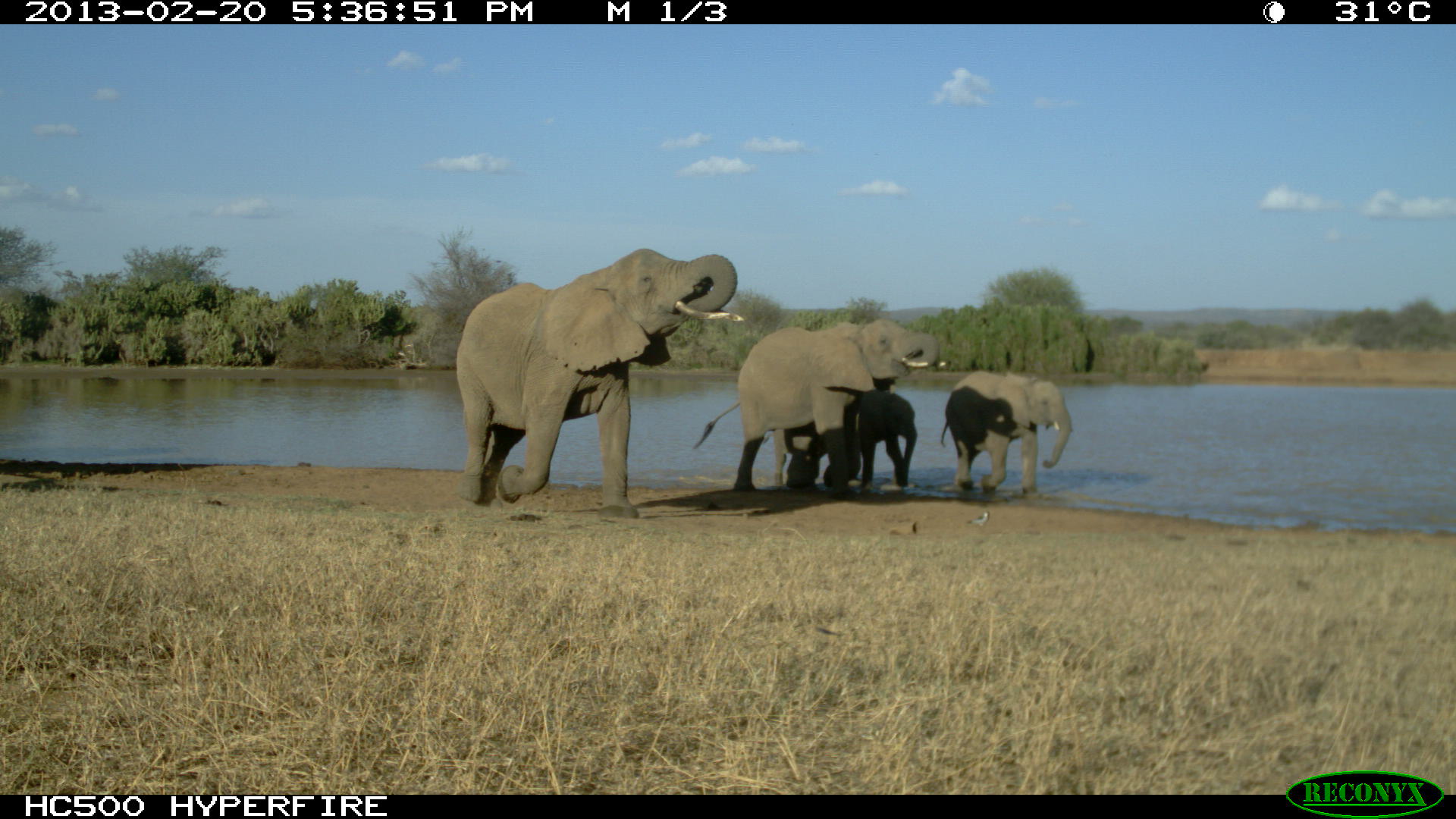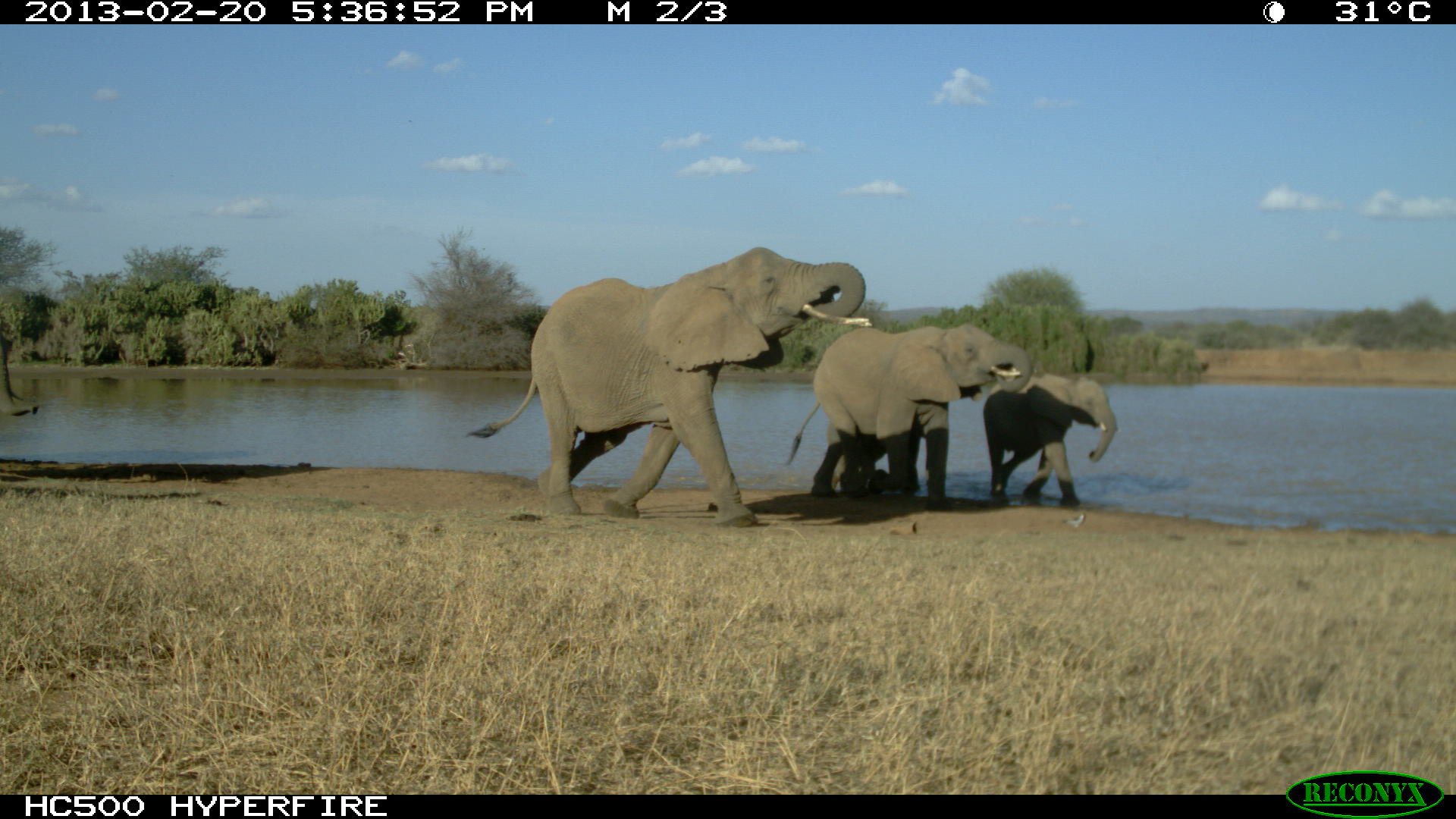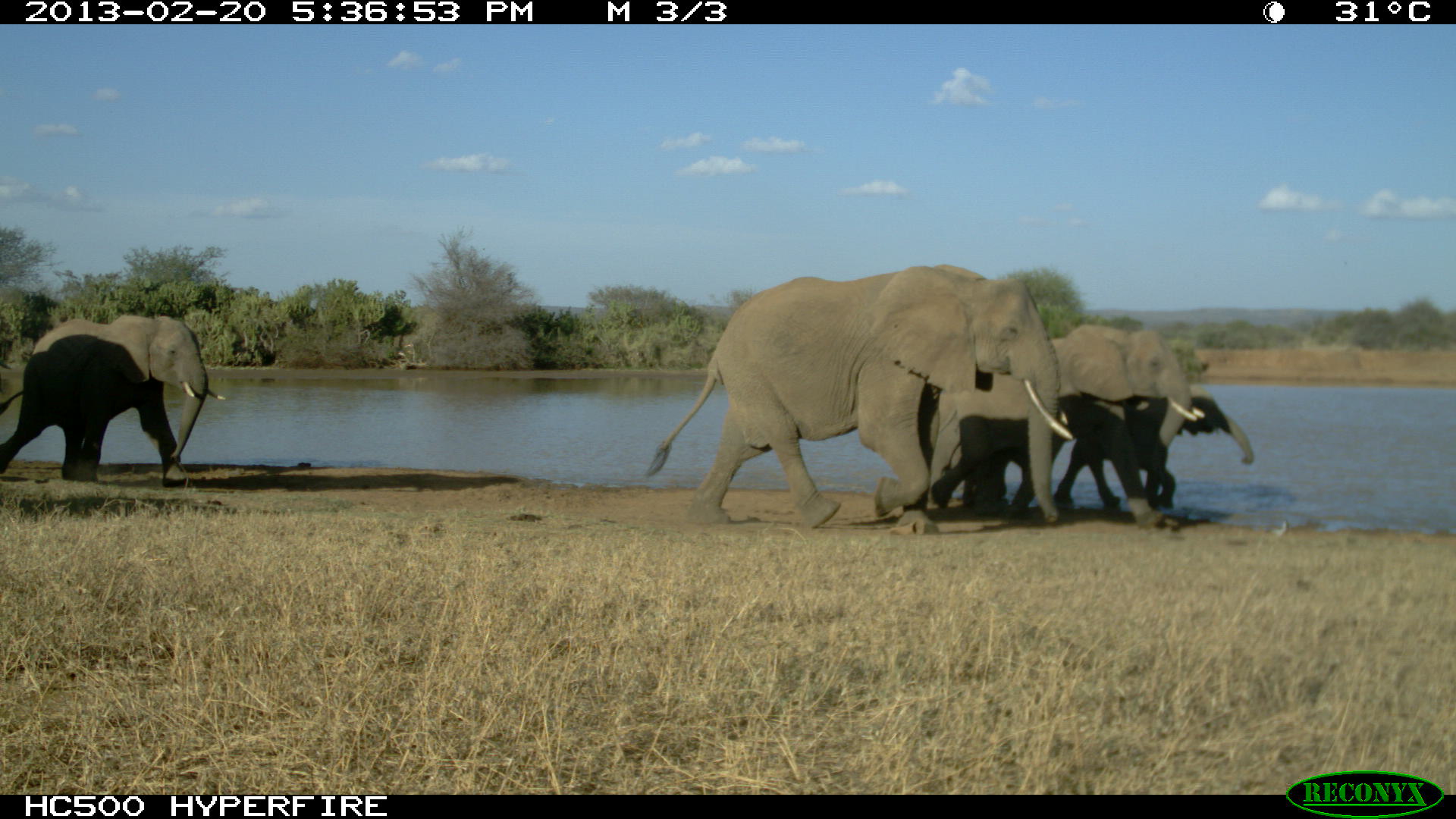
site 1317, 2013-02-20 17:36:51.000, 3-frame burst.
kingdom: Animalia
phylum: Chordata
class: Mammalia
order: Proboscidea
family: Elephantidae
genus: Loxodonta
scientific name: Loxodonta africana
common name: african bush elephant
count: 5